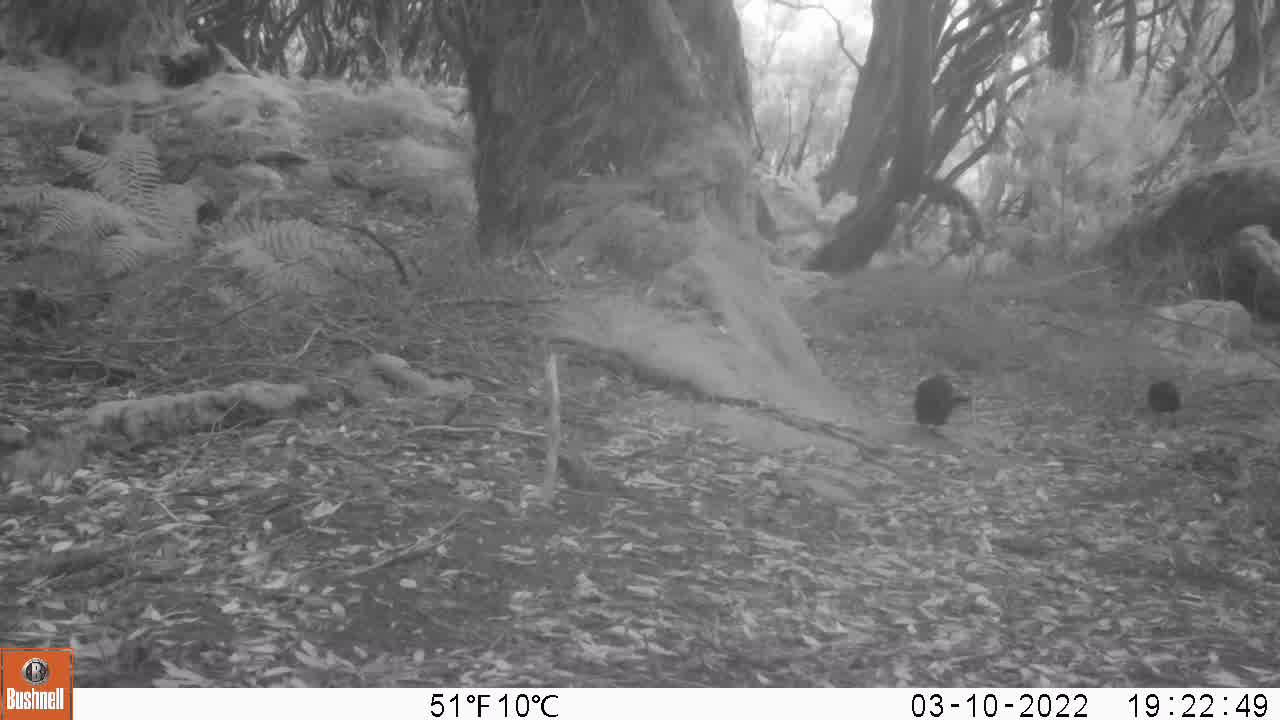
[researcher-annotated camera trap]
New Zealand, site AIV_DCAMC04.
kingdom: Animalia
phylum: Chordata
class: Aves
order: Passeriformes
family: Turdidae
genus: Turdus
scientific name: Turdus merula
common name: eurasian blackbird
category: blackbird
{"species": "blackbird (eurasian blackbird) (Turdus merula)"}